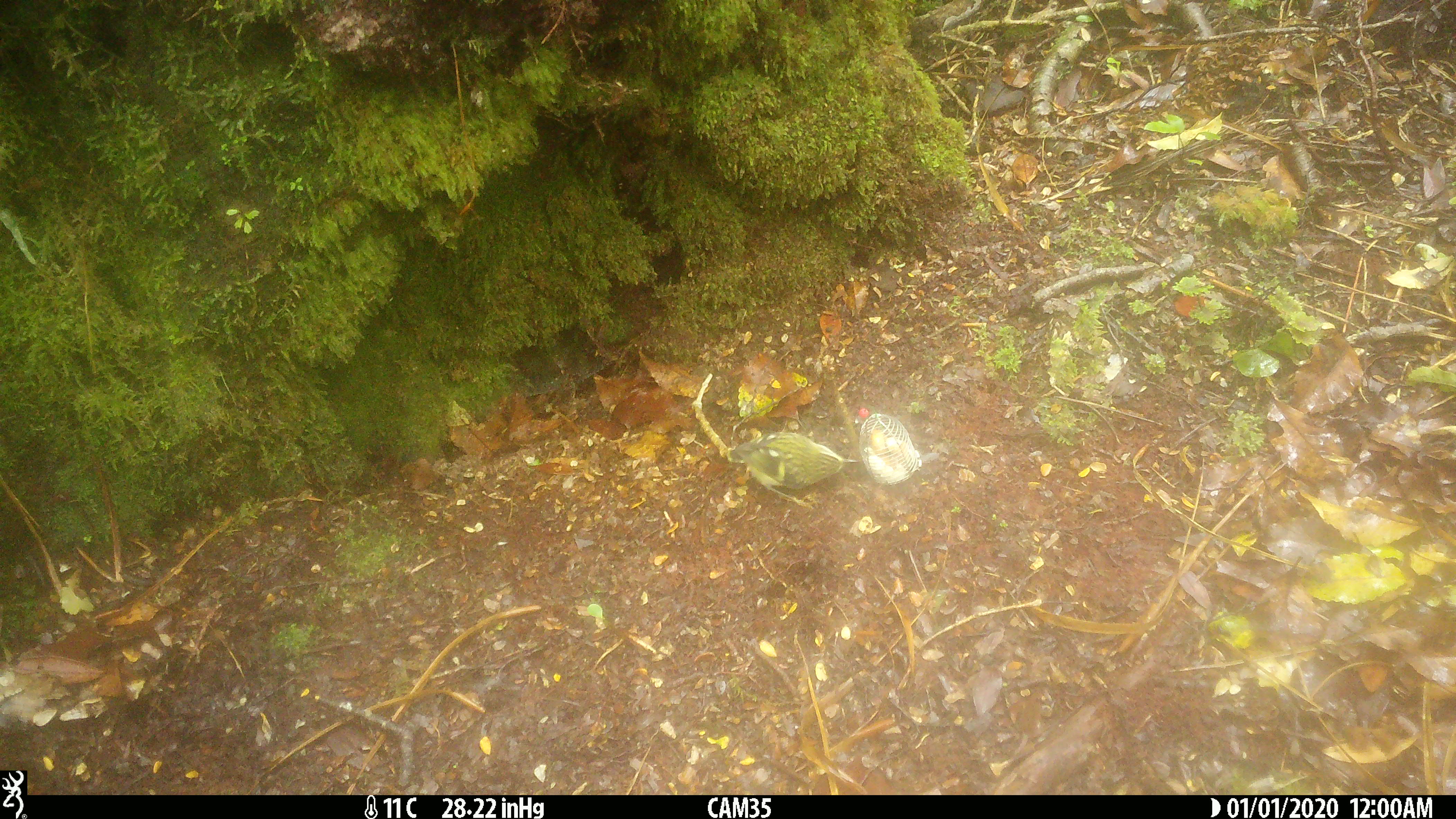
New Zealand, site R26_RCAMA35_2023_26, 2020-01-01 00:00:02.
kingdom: Animalia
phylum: Chordata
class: Aves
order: Passeriformes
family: Acanthisittidae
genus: Acanthisitta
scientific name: Acanthisitta chloris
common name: rifleman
Rifleman (Acanthisitta chloris).